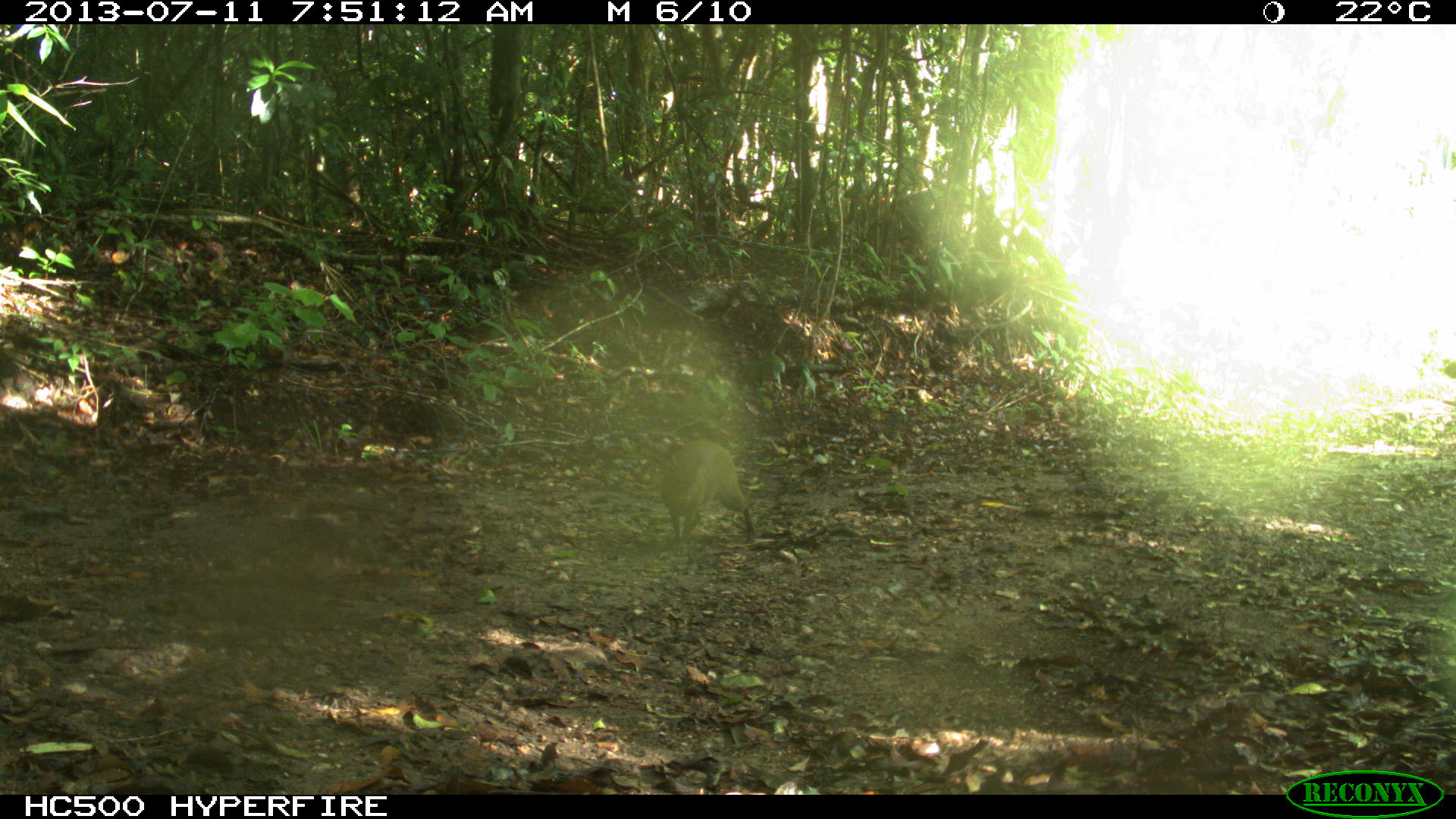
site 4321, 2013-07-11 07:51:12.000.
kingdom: Animalia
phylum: Chordata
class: Mammalia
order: Rodentia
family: Dasyproctidae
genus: Dasyprocta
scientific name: Dasyprocta punctata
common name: central american agouti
Dasyprocta punctata (central american agouti), count 1.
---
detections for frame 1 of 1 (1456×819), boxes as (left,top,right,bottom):
dasyprocta punctata: (658,438,757,546)